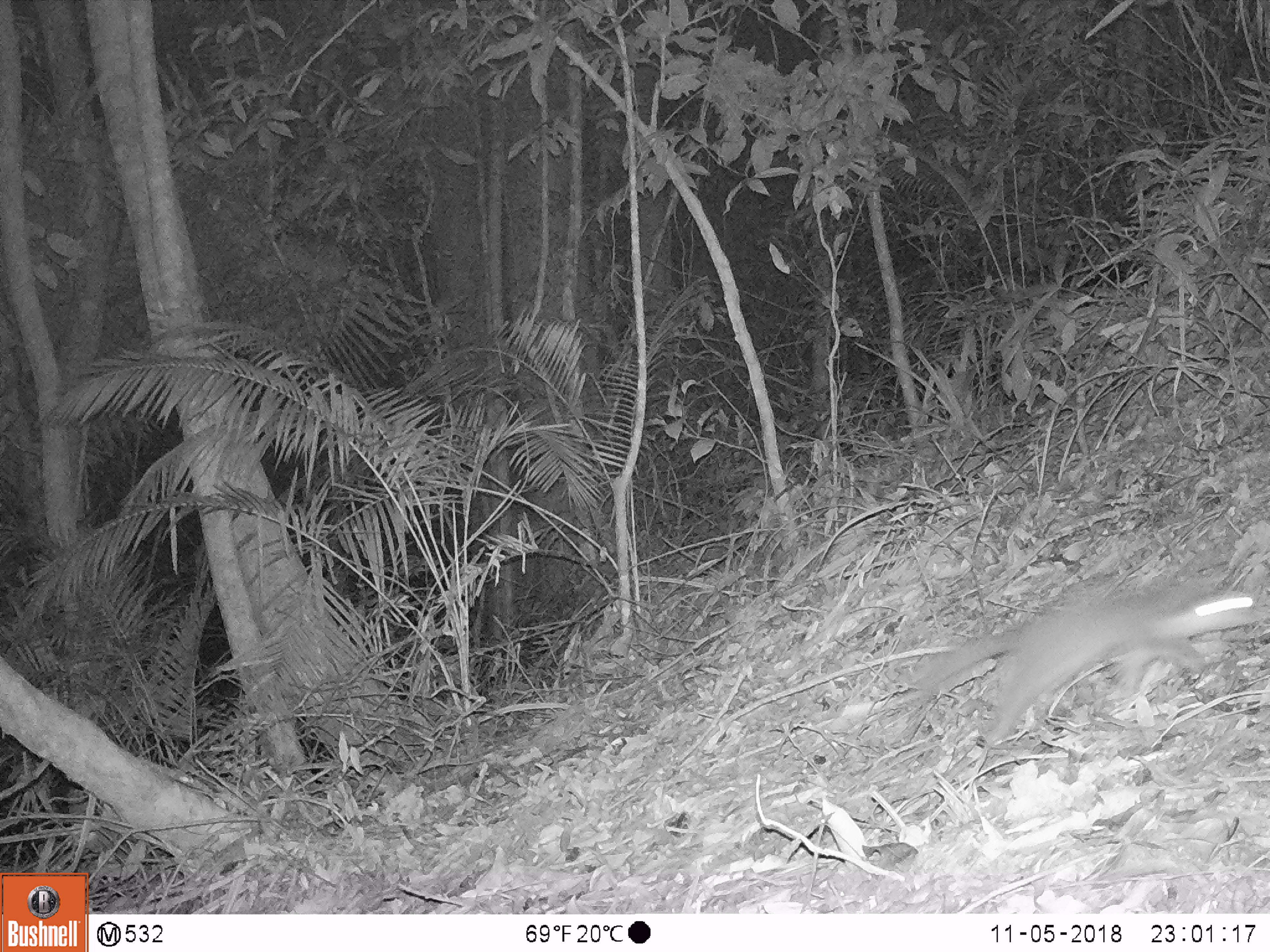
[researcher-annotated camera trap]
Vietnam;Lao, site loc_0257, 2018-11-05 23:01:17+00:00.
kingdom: Animalia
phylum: Chordata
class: Mammalia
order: Carnivora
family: Mustelidae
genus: Melogale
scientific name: Melogale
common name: ferret badger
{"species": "ferret badger (Melogale)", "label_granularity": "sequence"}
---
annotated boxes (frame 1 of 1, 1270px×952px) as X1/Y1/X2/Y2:
ferret badger: 915/583/1269/745